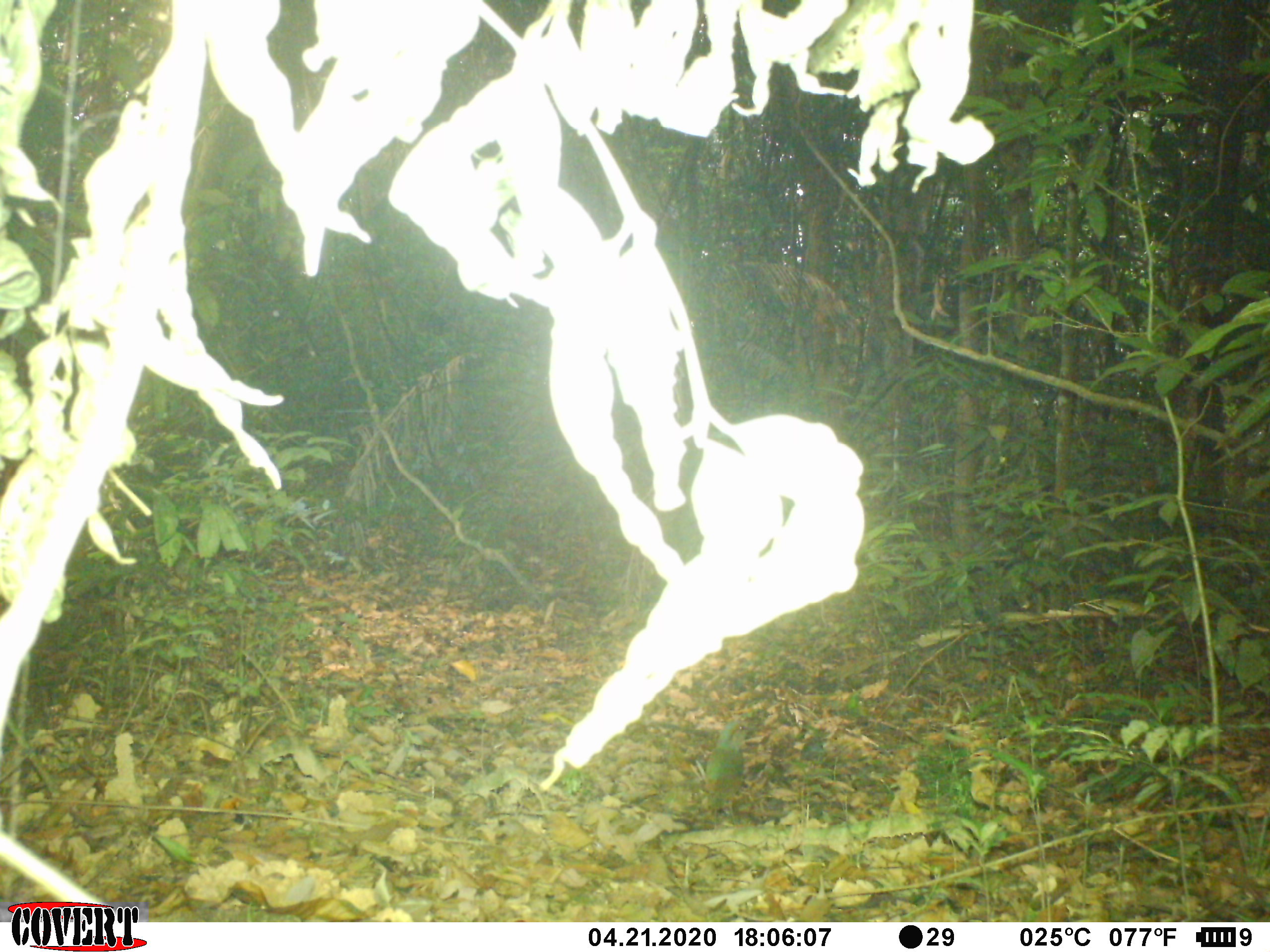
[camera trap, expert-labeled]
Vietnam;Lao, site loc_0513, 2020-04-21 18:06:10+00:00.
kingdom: Animalia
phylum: Chordata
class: Aves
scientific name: Aves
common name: bird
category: unidentified bird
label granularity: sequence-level